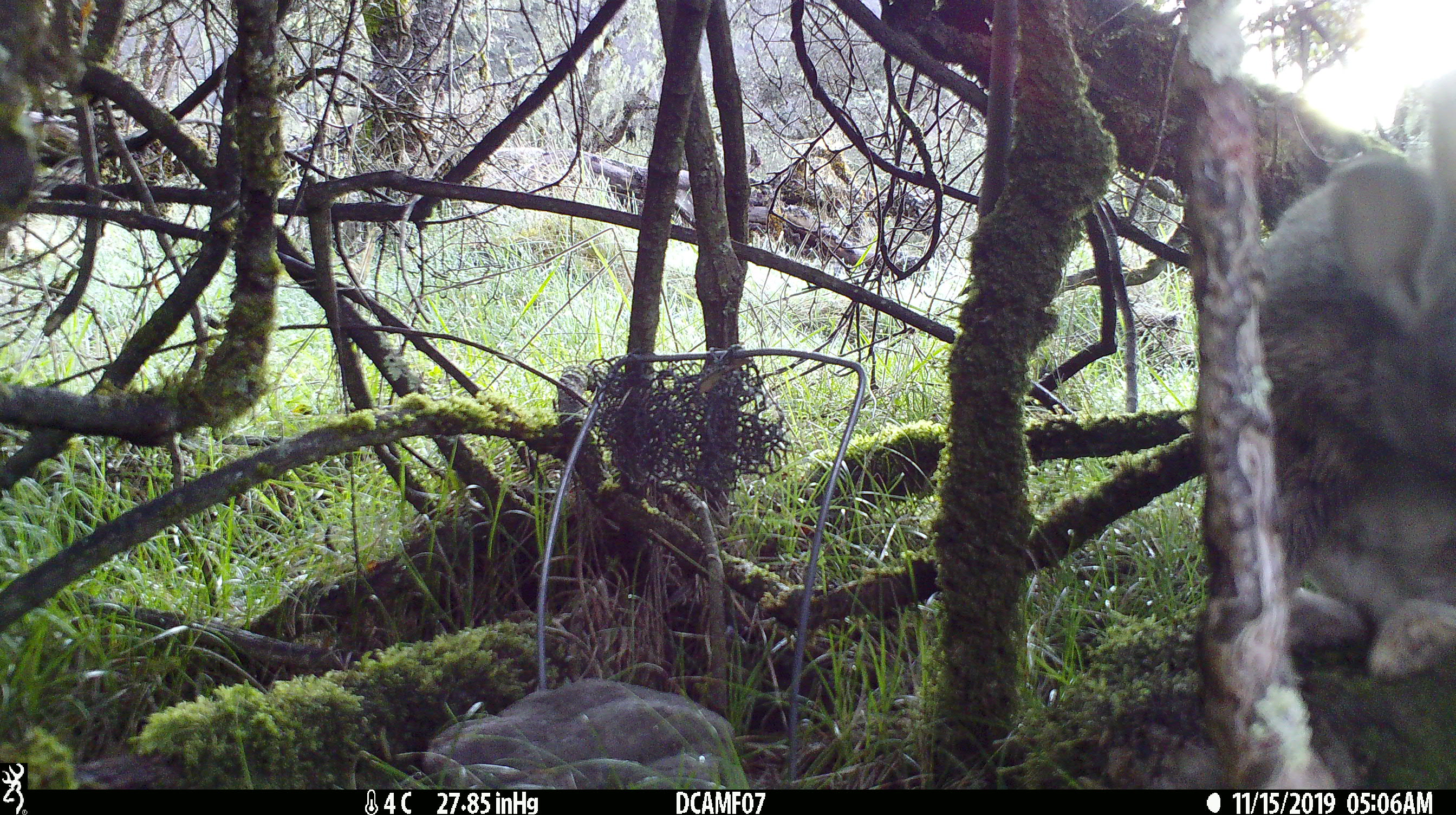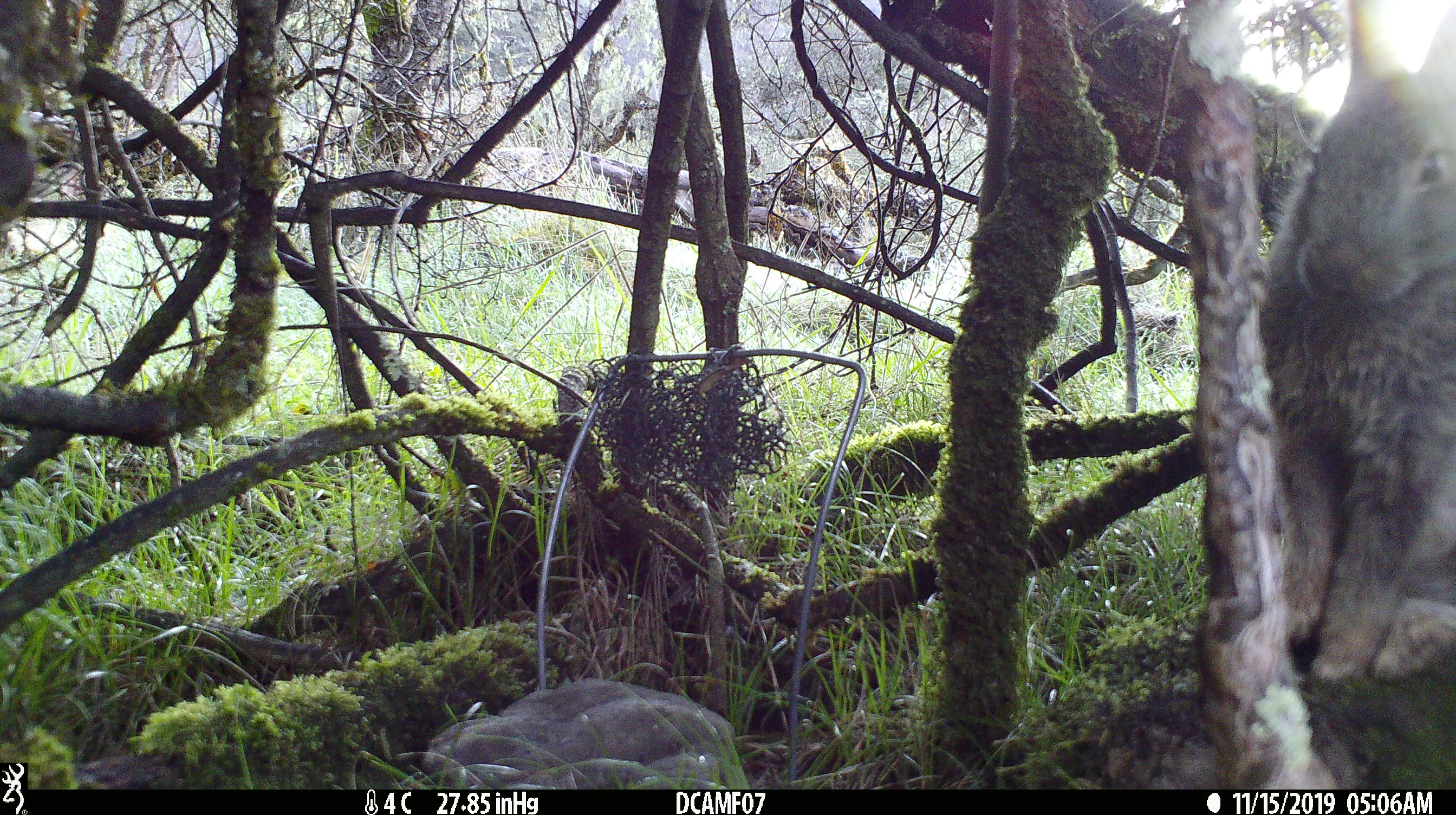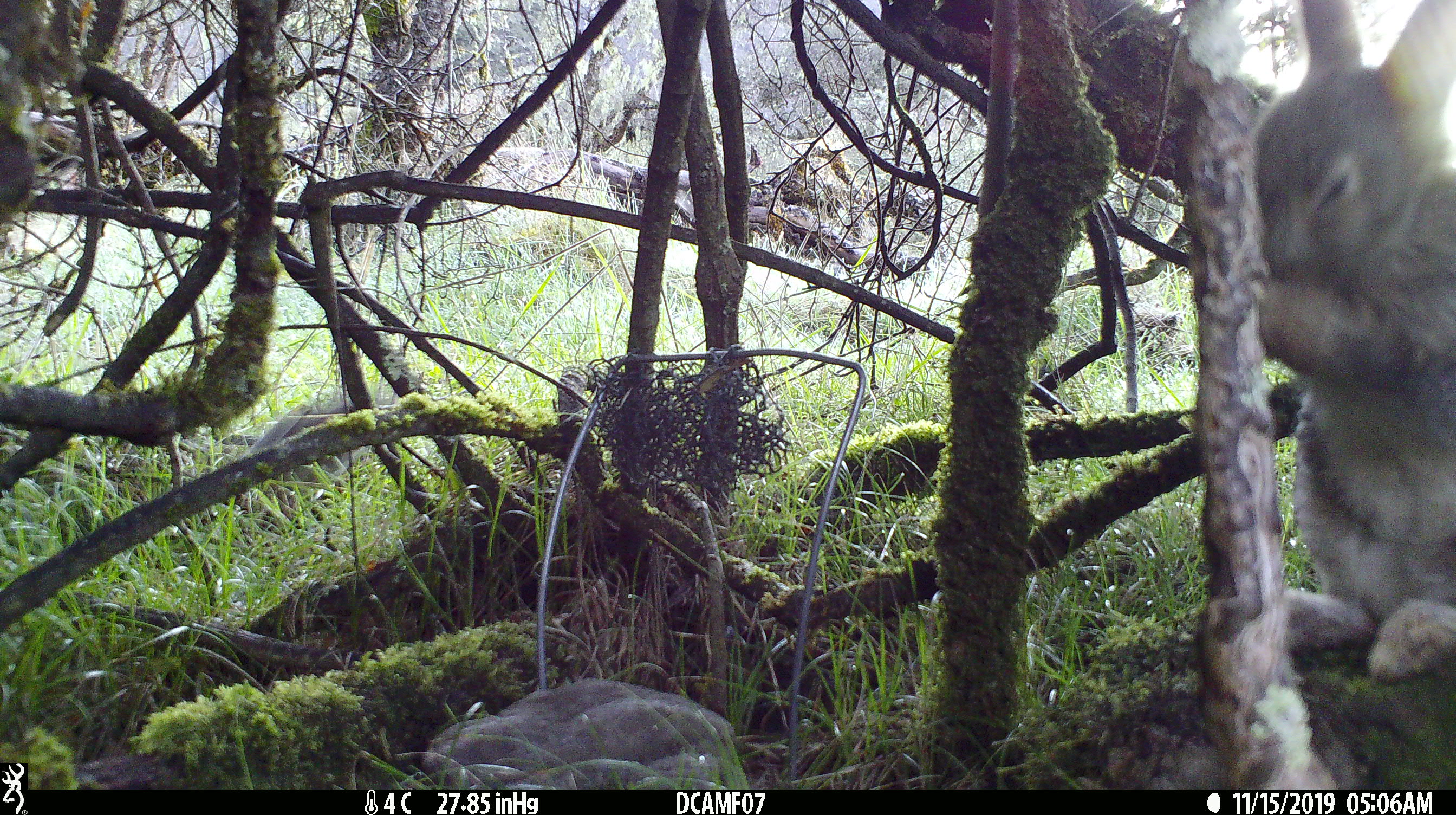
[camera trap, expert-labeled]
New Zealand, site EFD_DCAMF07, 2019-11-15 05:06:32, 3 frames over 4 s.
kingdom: Animalia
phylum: Chordata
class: Mammalia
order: Lagomorpha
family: Leporidae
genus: Oryctolagus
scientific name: Oryctolagus cuniculus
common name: european rabbit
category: rabbit